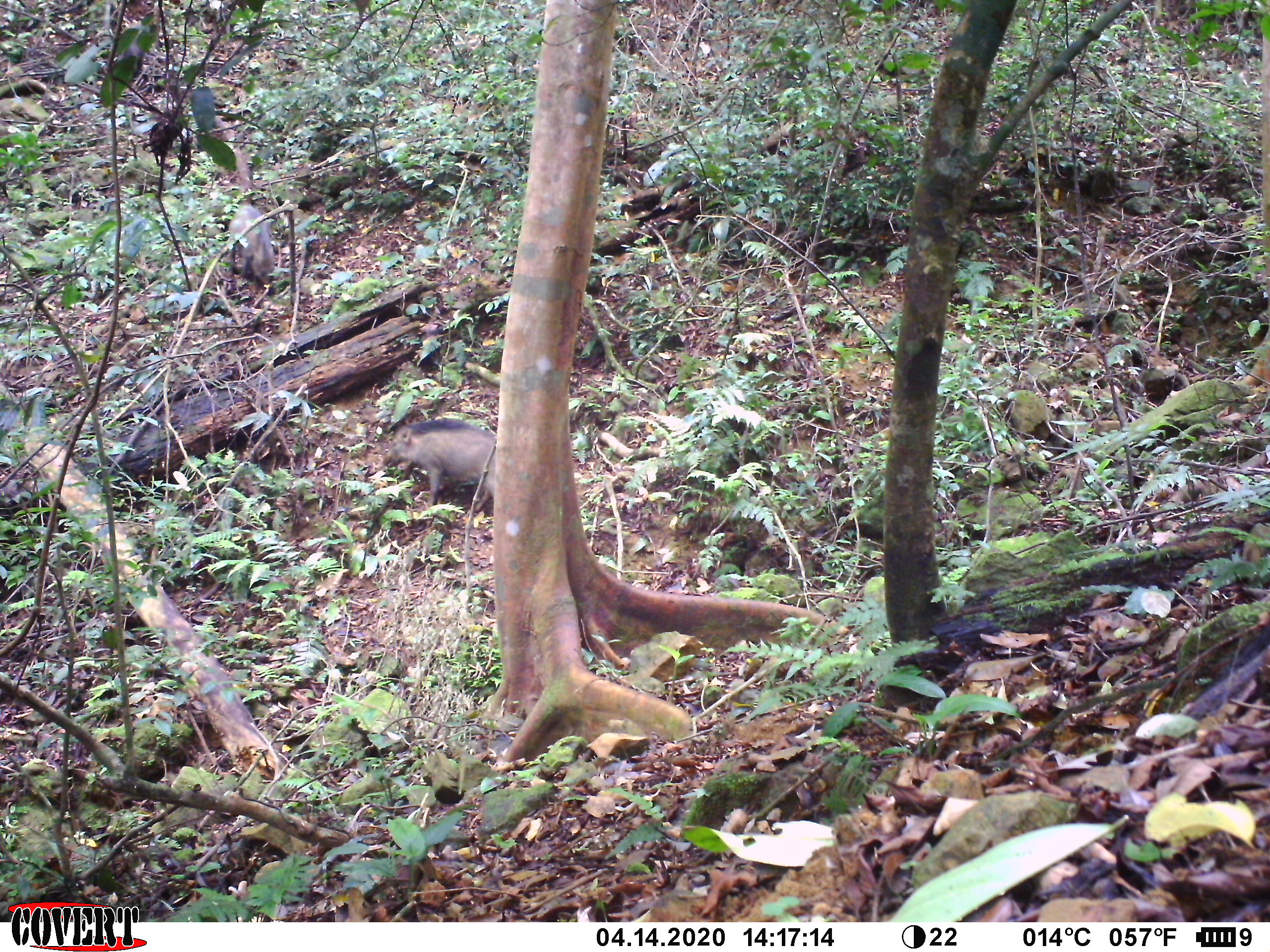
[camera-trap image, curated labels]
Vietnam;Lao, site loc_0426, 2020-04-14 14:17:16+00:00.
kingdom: Animalia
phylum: Chordata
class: Mammalia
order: Artiodactyla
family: Suidae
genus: Sus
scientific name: Sus scrofa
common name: eurasian wild pig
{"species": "eurasian wild pig (Sus scrofa)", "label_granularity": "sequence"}